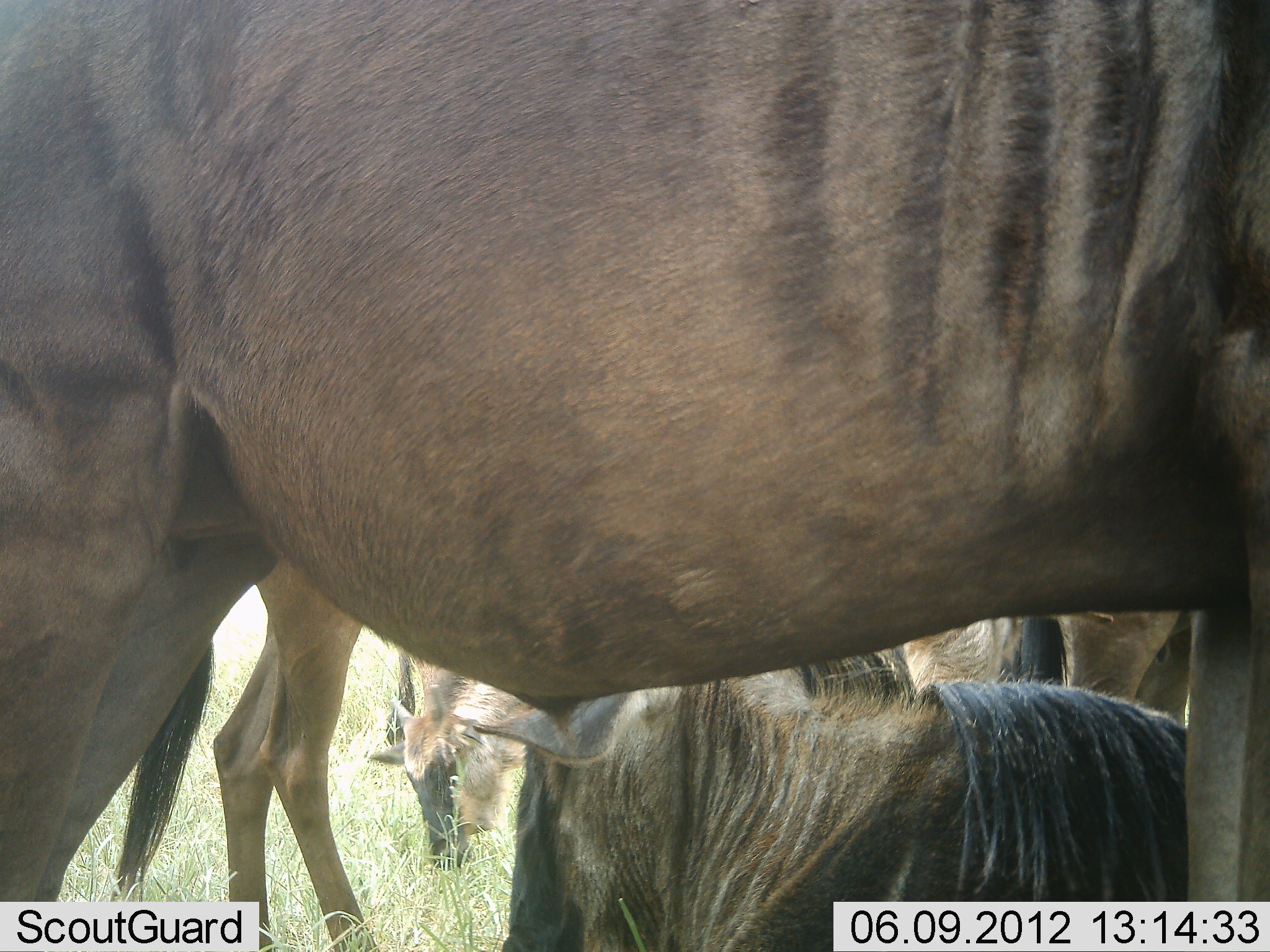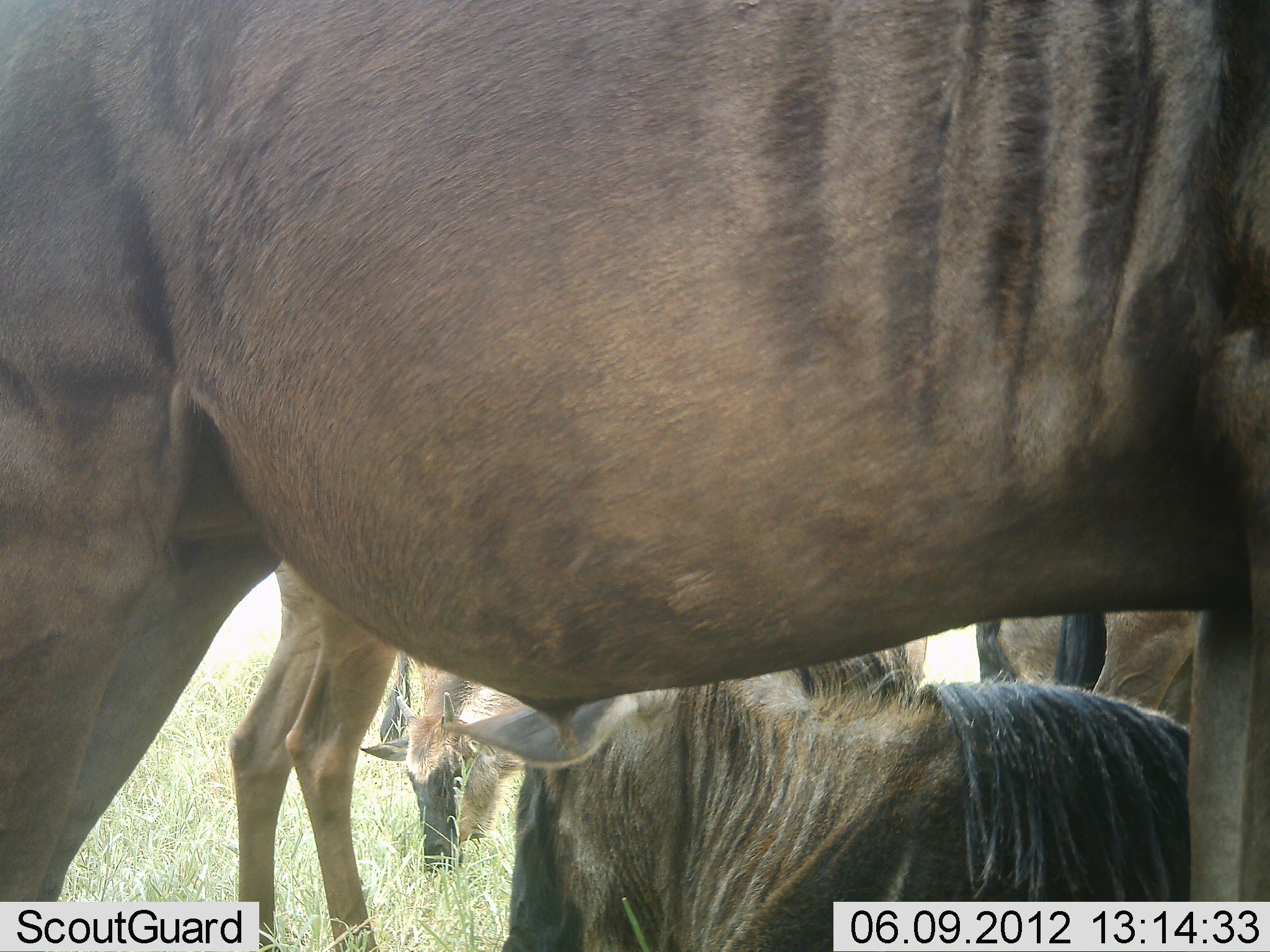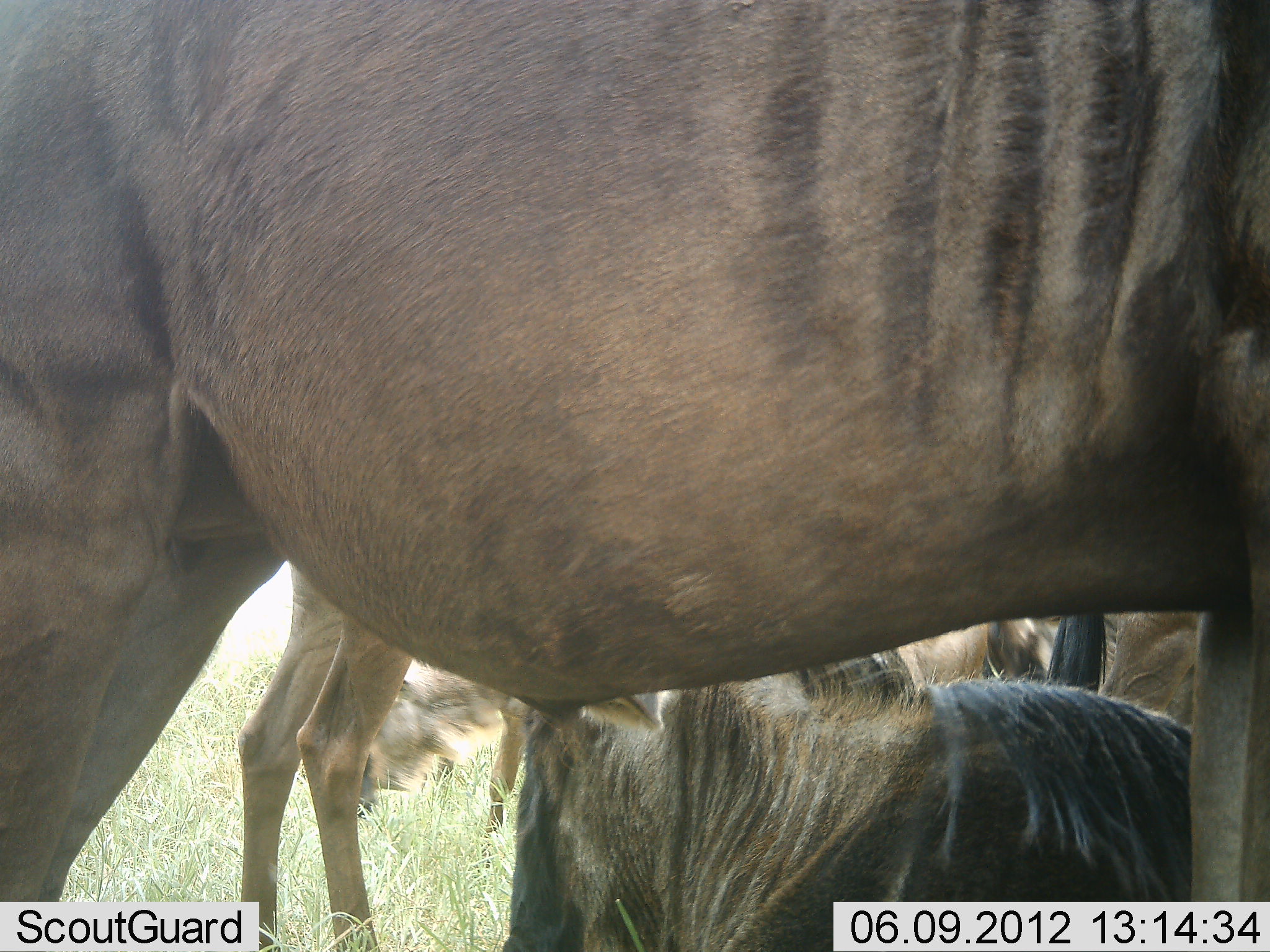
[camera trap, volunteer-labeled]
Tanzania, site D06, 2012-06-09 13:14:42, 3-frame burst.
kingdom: Animalia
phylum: Chordata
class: Mammalia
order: Artiodactyla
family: Bovidae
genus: Connochaetes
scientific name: Connochaetes taurinus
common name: blue wildebeest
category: wildebeest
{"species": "wildebeest (blue wildebeest) (Connochaetes taurinus)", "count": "5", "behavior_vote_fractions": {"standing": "70%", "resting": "80%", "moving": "10%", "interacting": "0%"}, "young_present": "10%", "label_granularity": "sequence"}